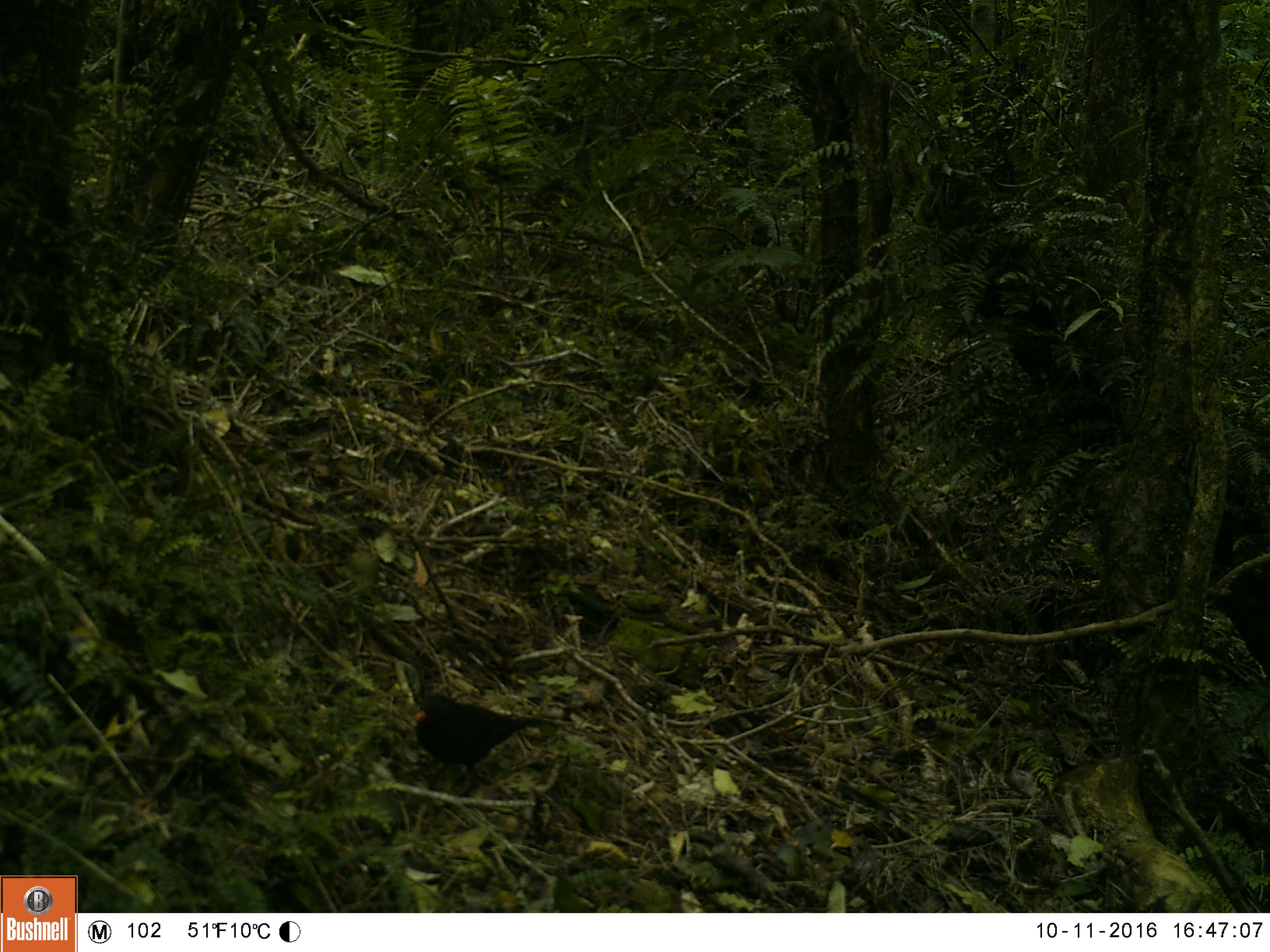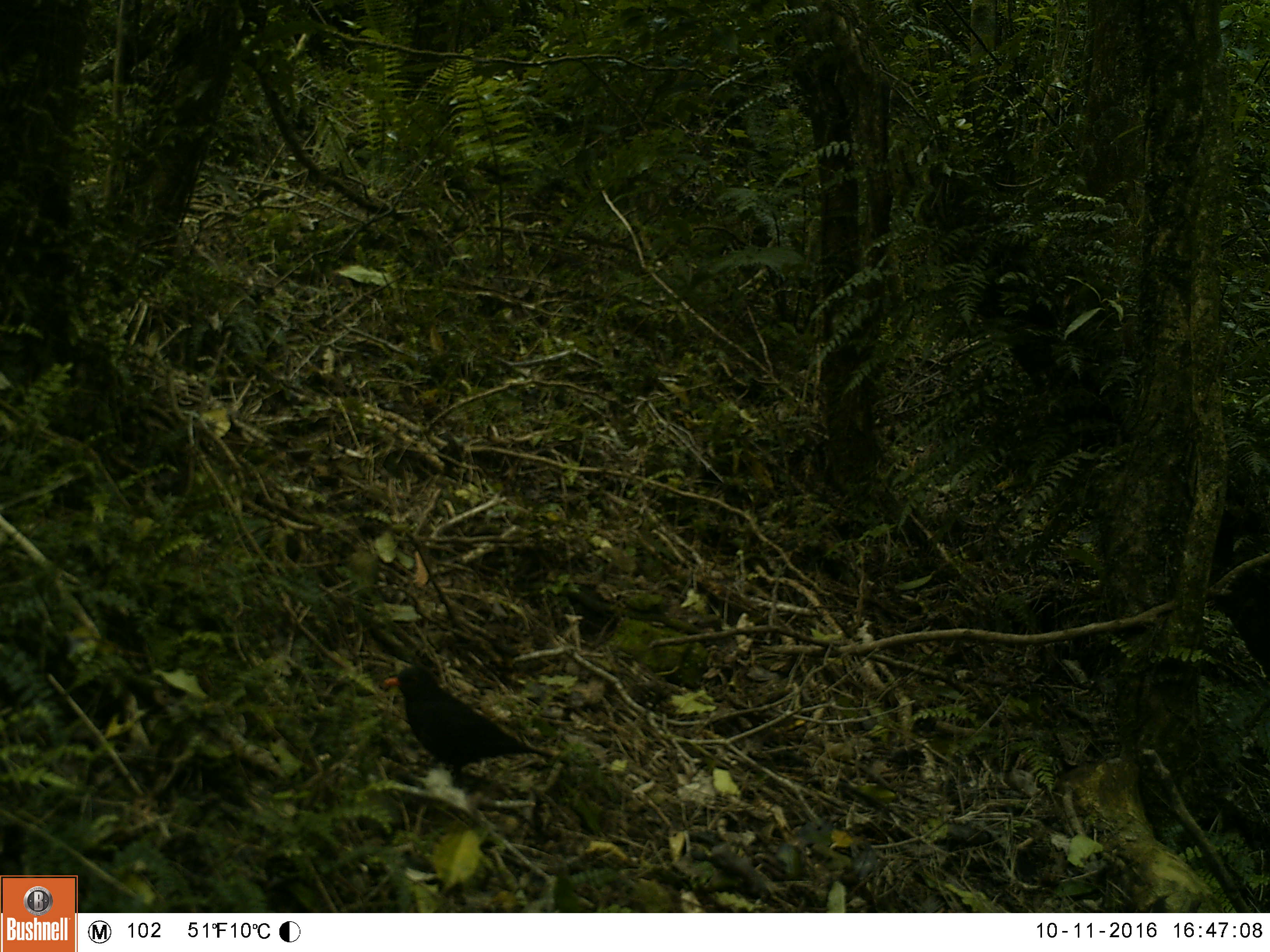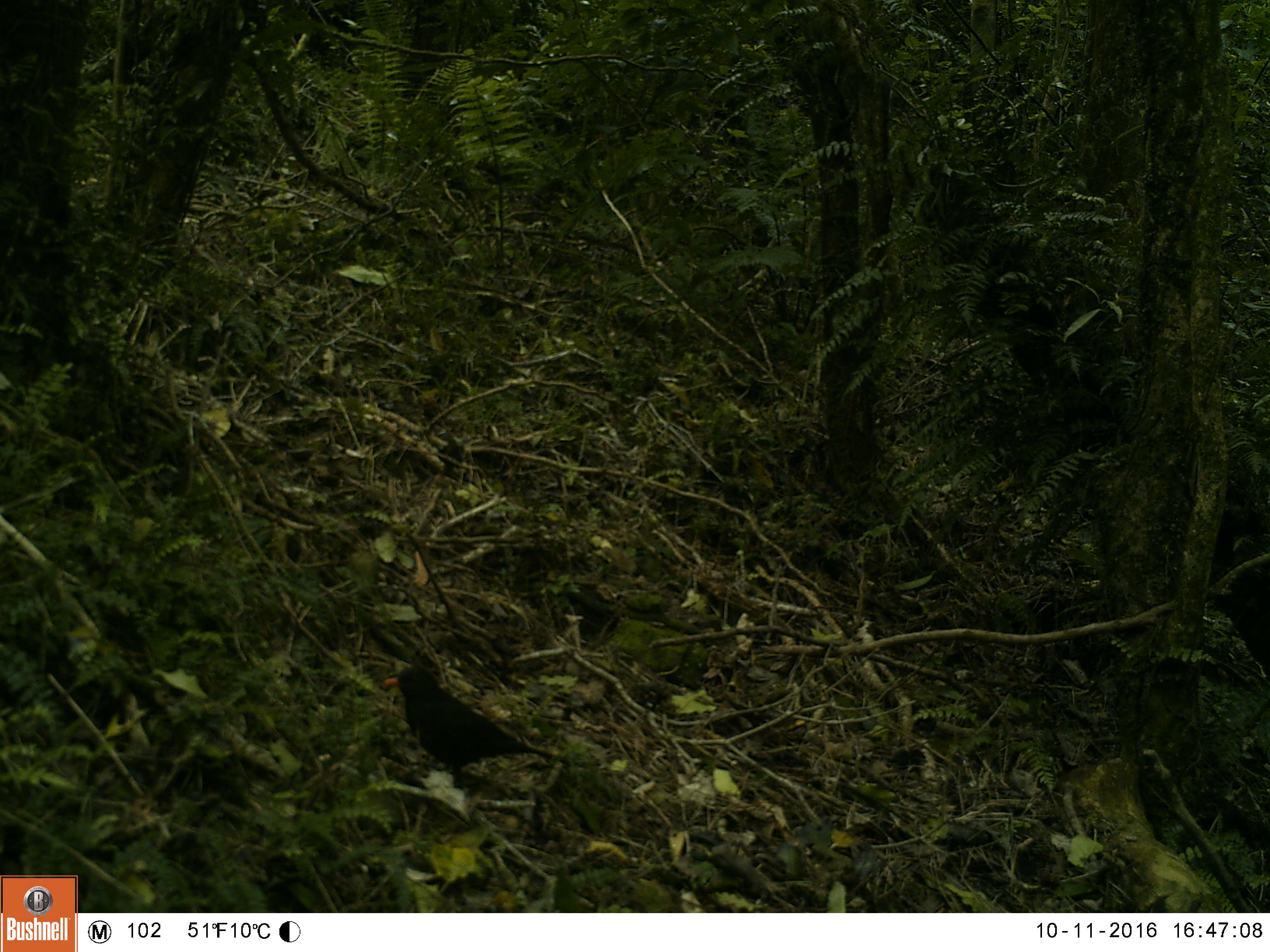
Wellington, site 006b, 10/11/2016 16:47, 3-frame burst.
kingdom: Animalia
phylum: Chordata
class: Aves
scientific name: Aves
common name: bird